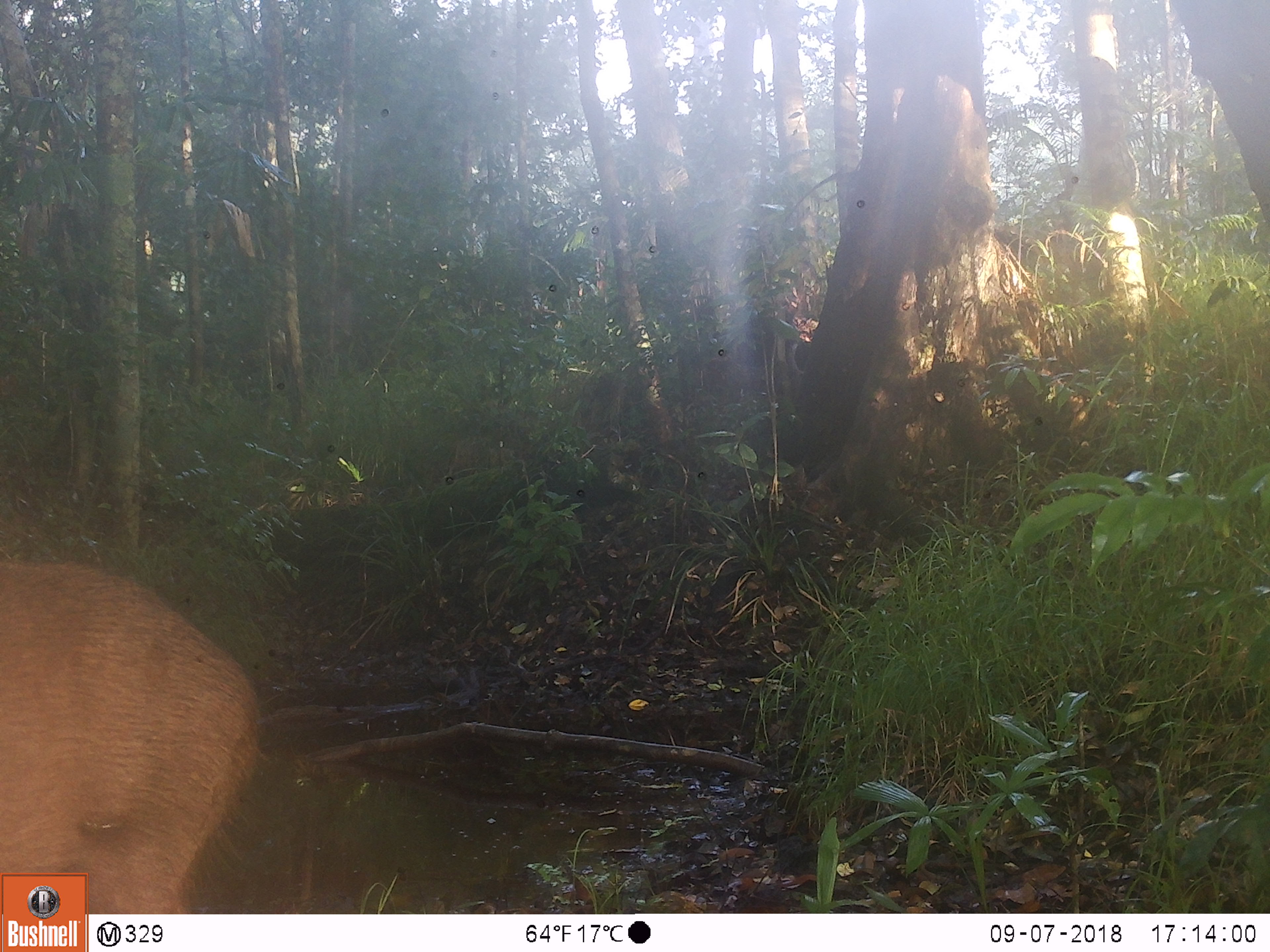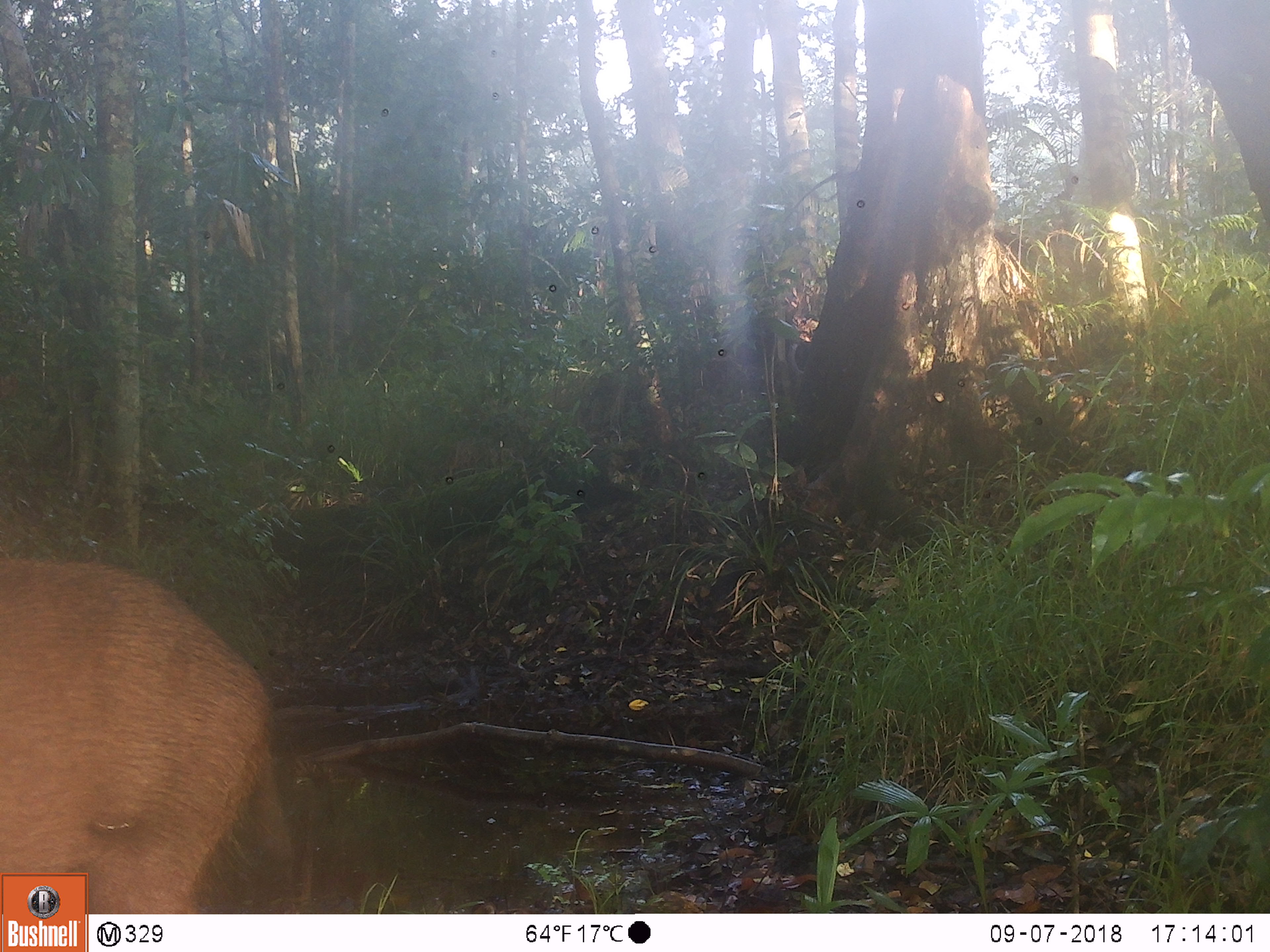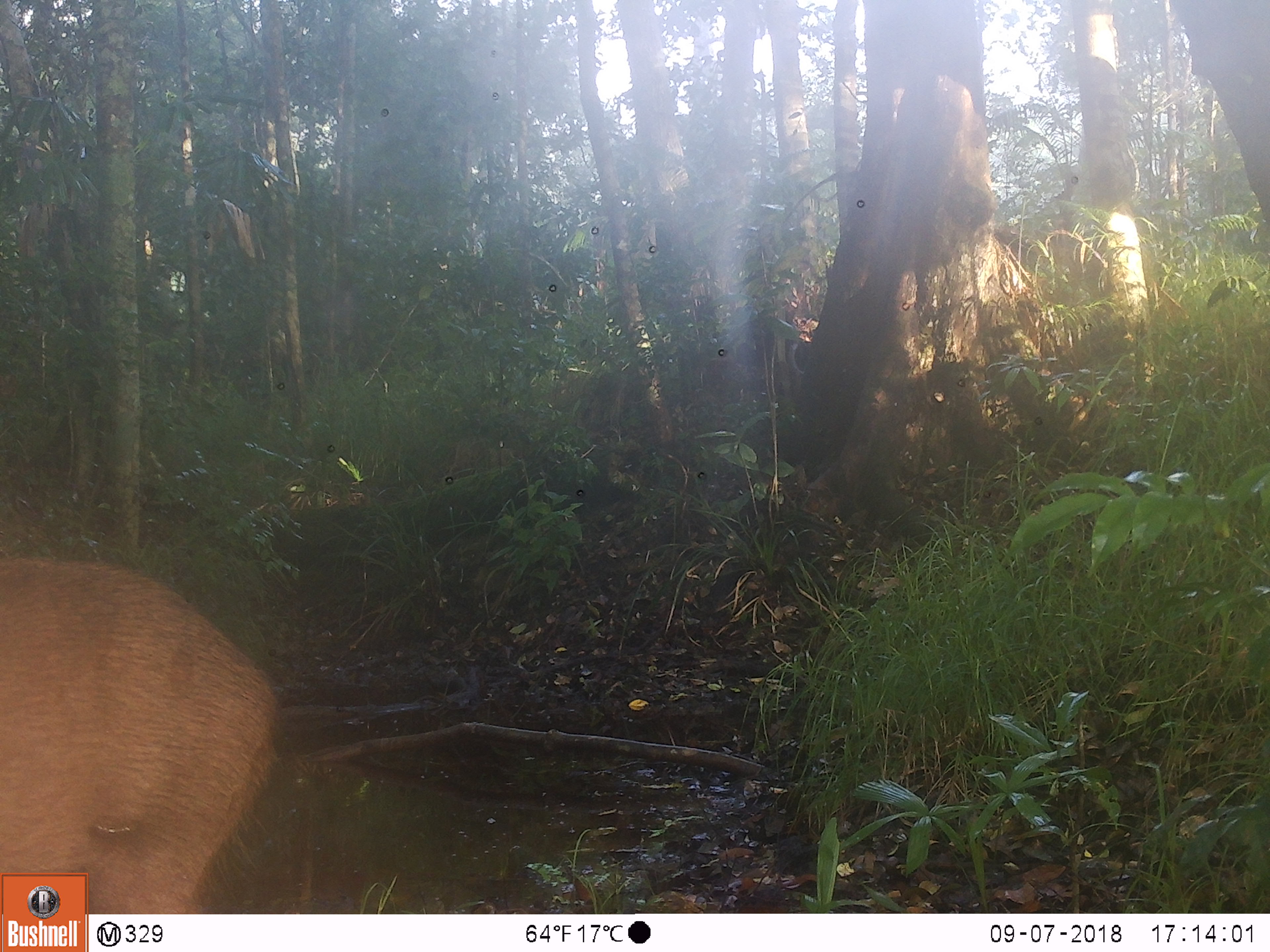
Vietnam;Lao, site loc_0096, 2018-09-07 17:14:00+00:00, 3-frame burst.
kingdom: Animalia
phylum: Chordata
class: Mammalia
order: Artiodactyla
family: Suidae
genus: Sus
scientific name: Sus scrofa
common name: eurasian wild pig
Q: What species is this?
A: Eurasian wild pig (Sus scrofa).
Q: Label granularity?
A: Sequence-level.